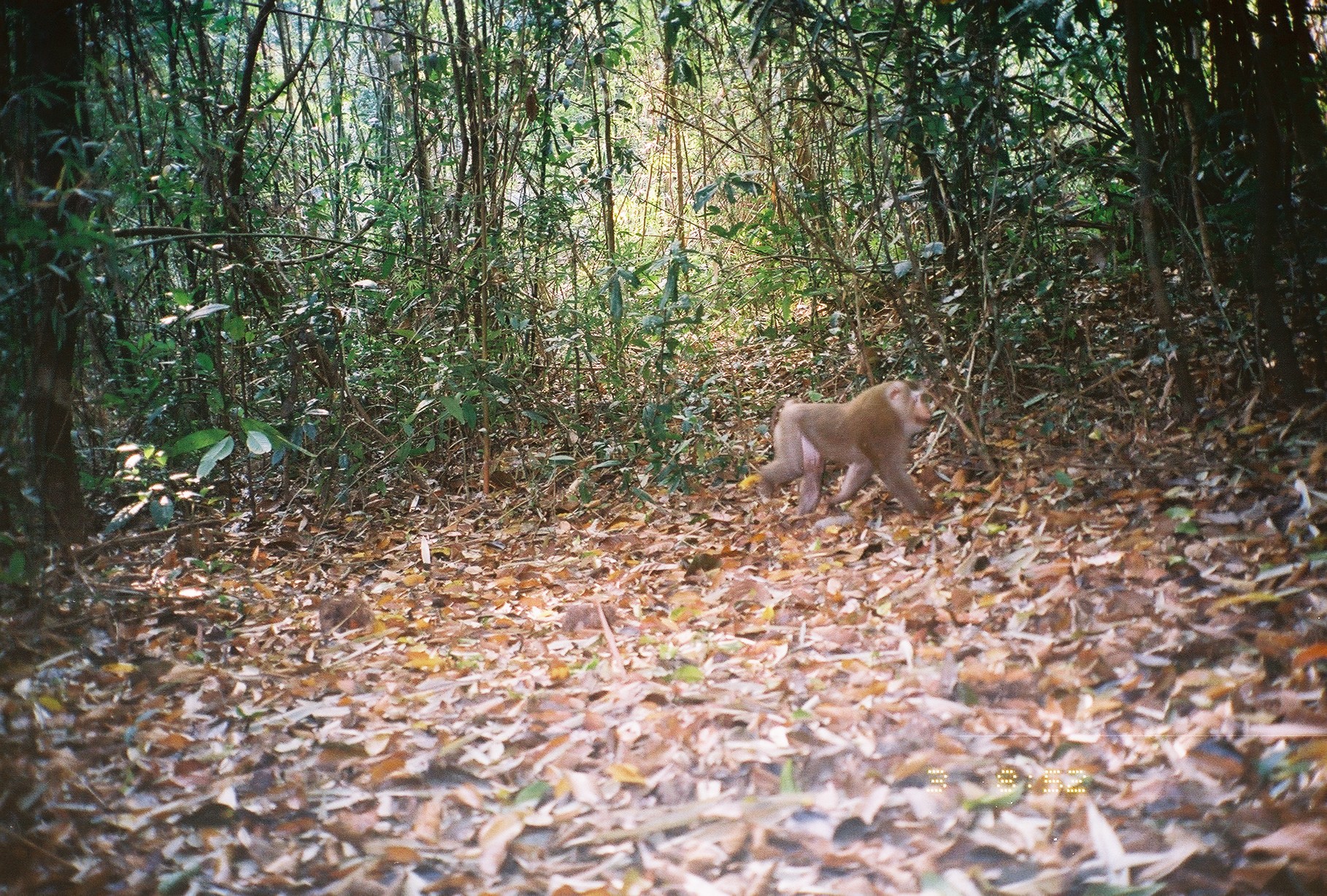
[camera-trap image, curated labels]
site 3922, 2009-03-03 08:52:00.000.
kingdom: Animalia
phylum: Chordata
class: Mammalia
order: Primates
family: Cercopithecidae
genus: Macaca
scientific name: Macaca nemestrina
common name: southern pig-tailed macaque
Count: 1.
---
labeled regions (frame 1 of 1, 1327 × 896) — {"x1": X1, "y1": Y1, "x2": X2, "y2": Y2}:
macaca nemestrina: {"x1": 757, "y1": 381, "x2": 937, "y2": 520}